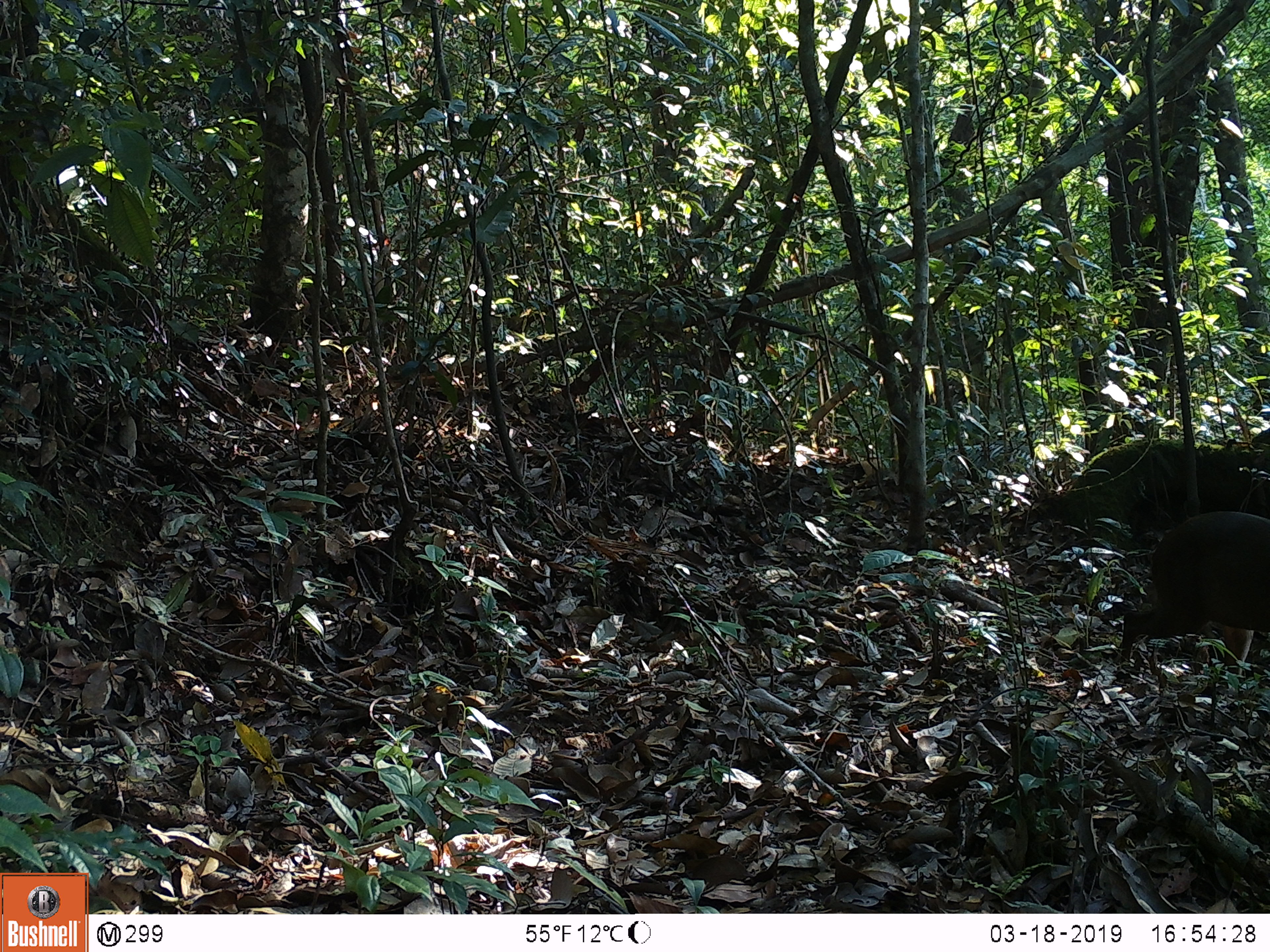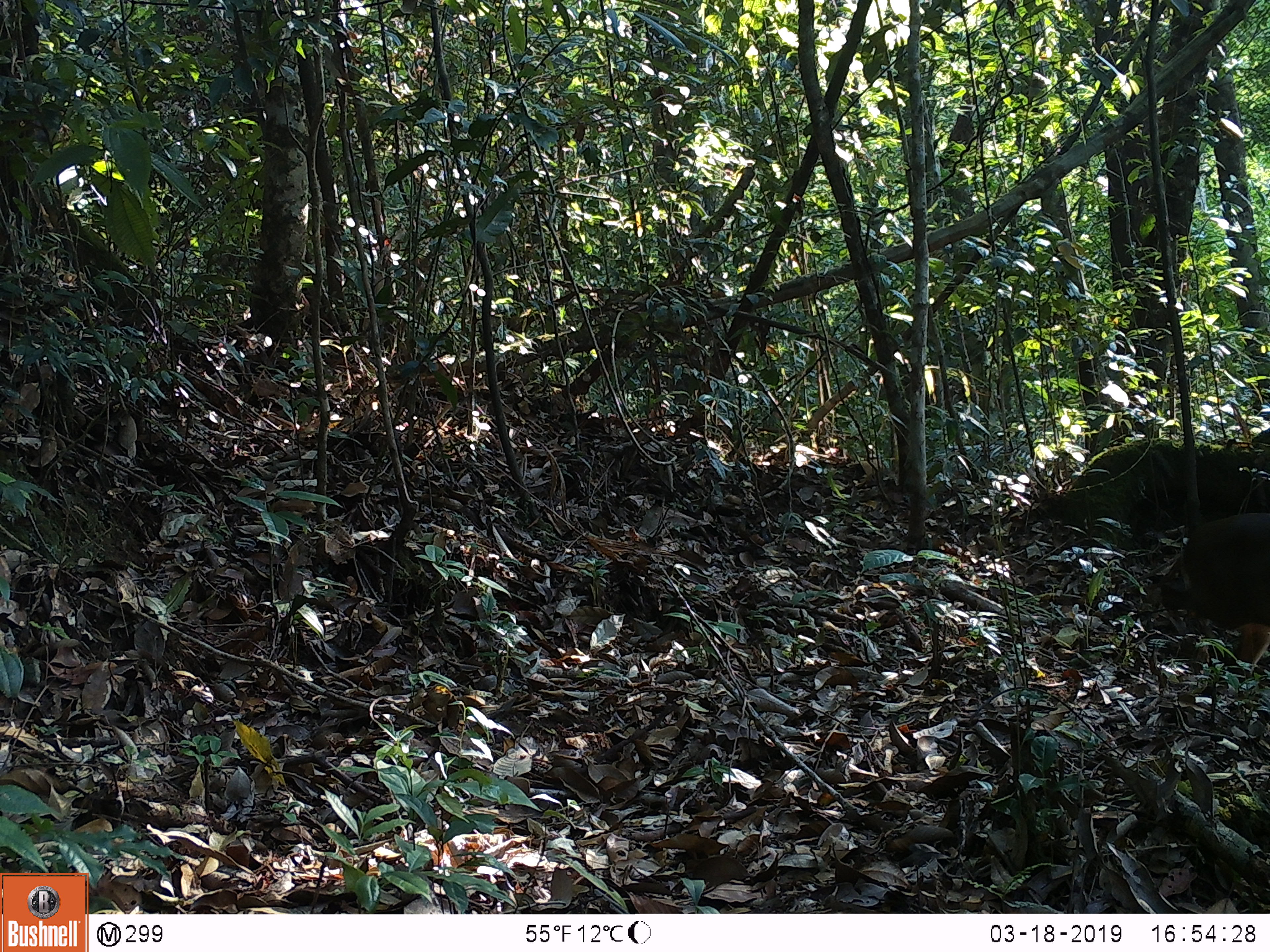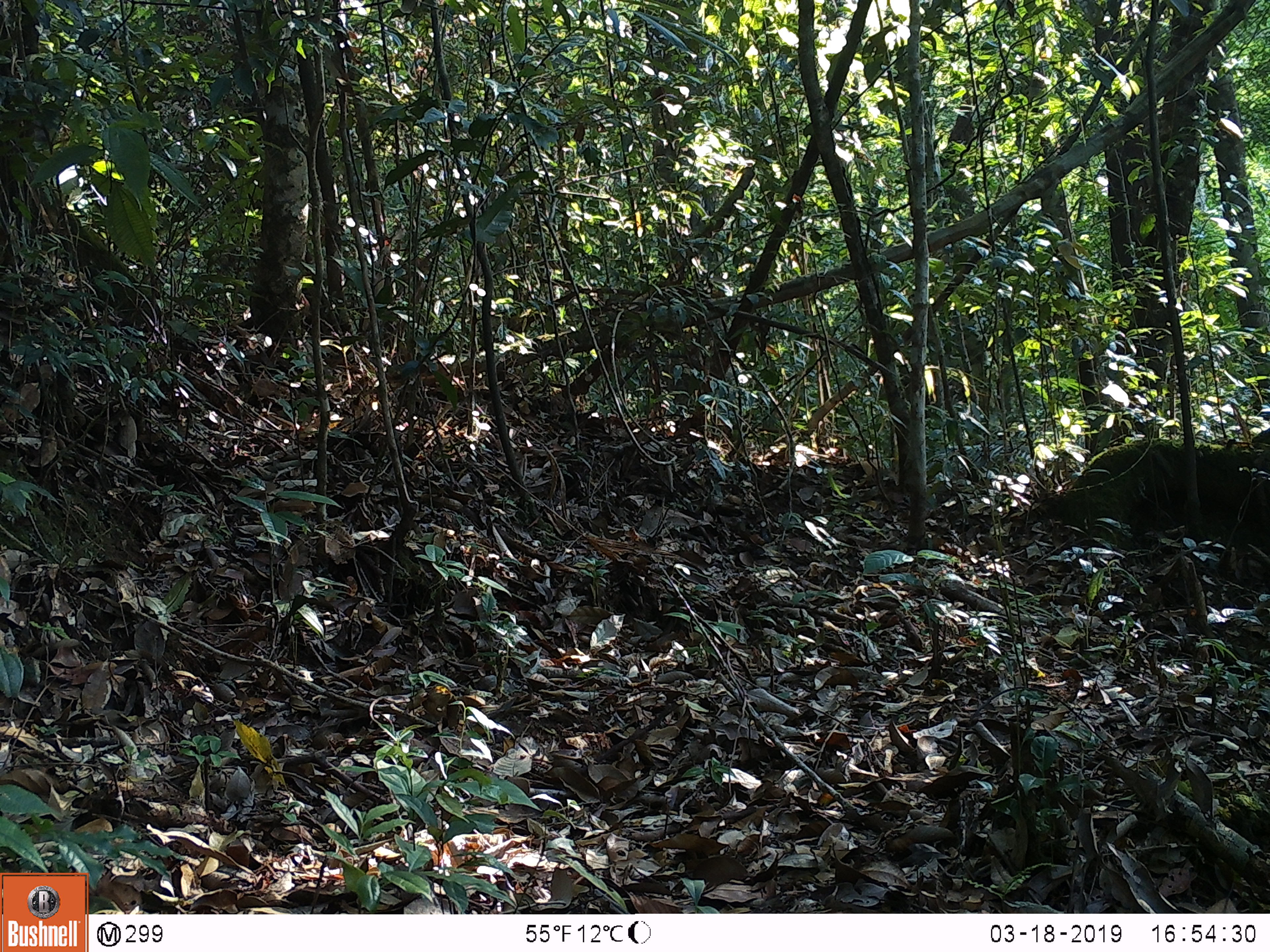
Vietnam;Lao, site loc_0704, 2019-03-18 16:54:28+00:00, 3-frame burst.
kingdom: Animalia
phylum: Chordata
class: Mammalia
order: Artiodactyla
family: Cervidae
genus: Muntiacus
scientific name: Muntiacus rooseveltorum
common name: roosevelt's muntjac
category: roosevelts muntjac group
Roosevelts muntjac group (roosevelt's muntjac) (Muntiacus rooseveltorum). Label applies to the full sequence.